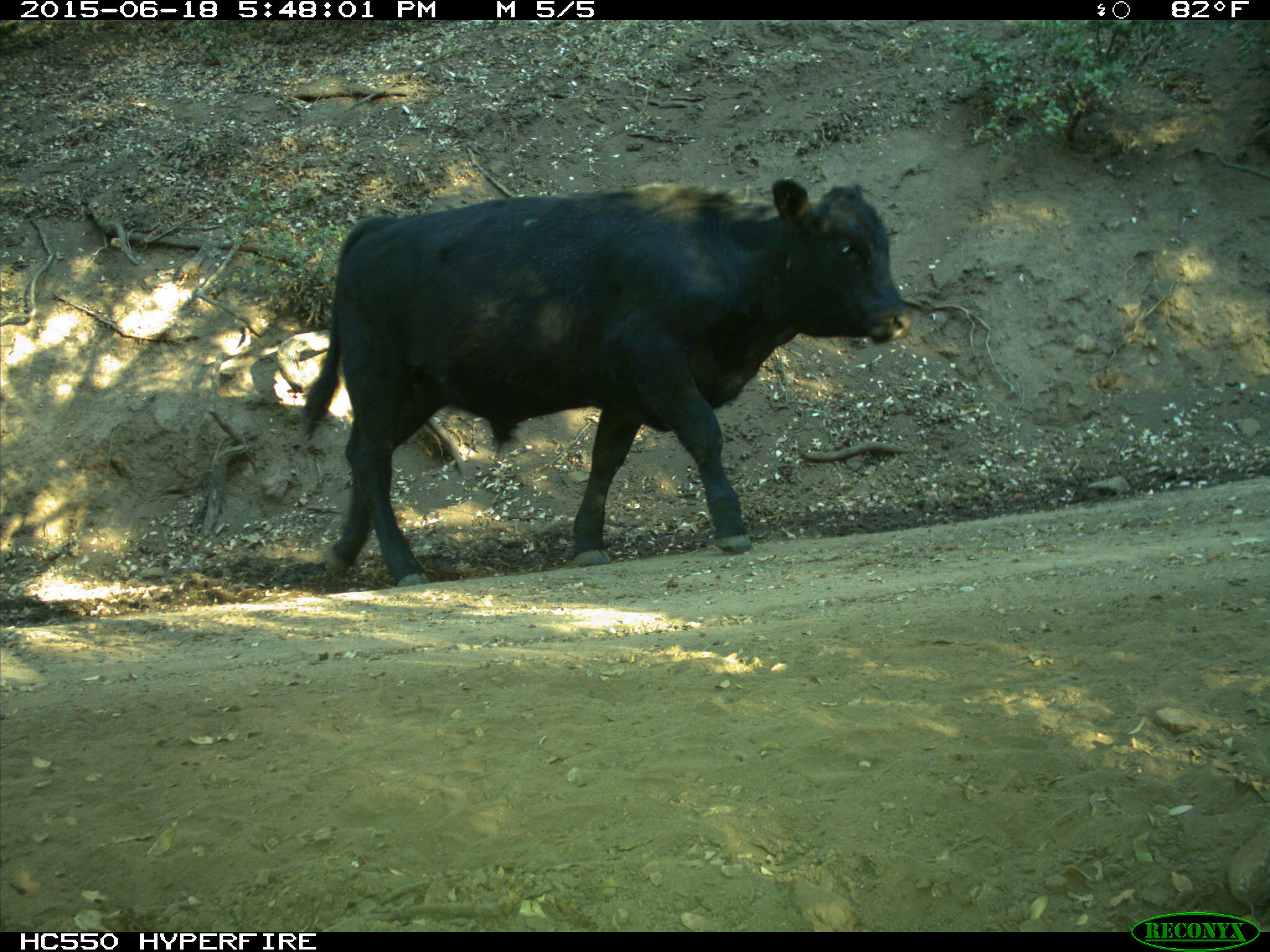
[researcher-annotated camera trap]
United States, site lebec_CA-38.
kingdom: Animalia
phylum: Chordata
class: Mammalia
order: Artiodactyla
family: Bovidae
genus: Bos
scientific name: Bos taurus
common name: domestic cow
Bos taurus (domestic cow).